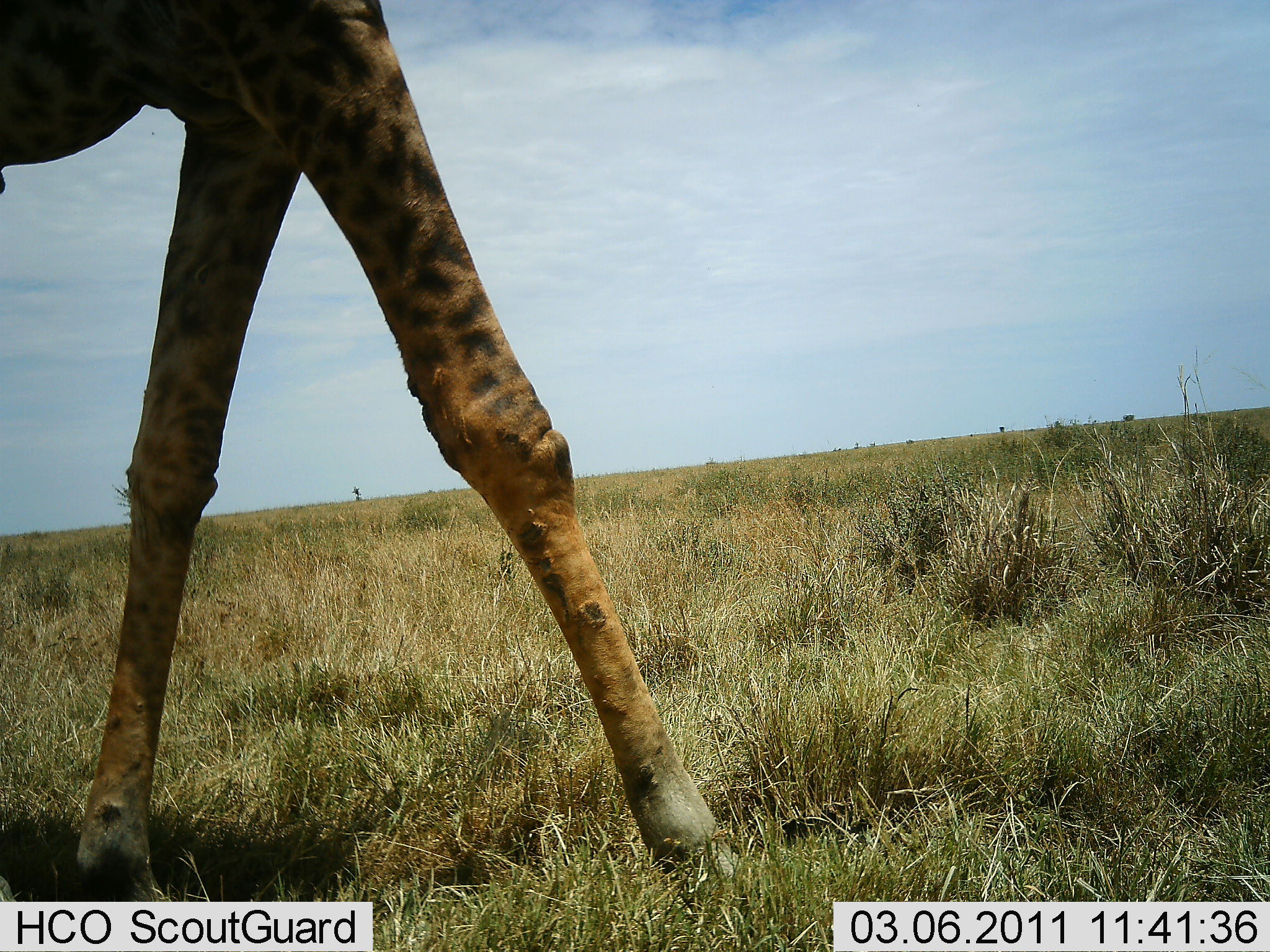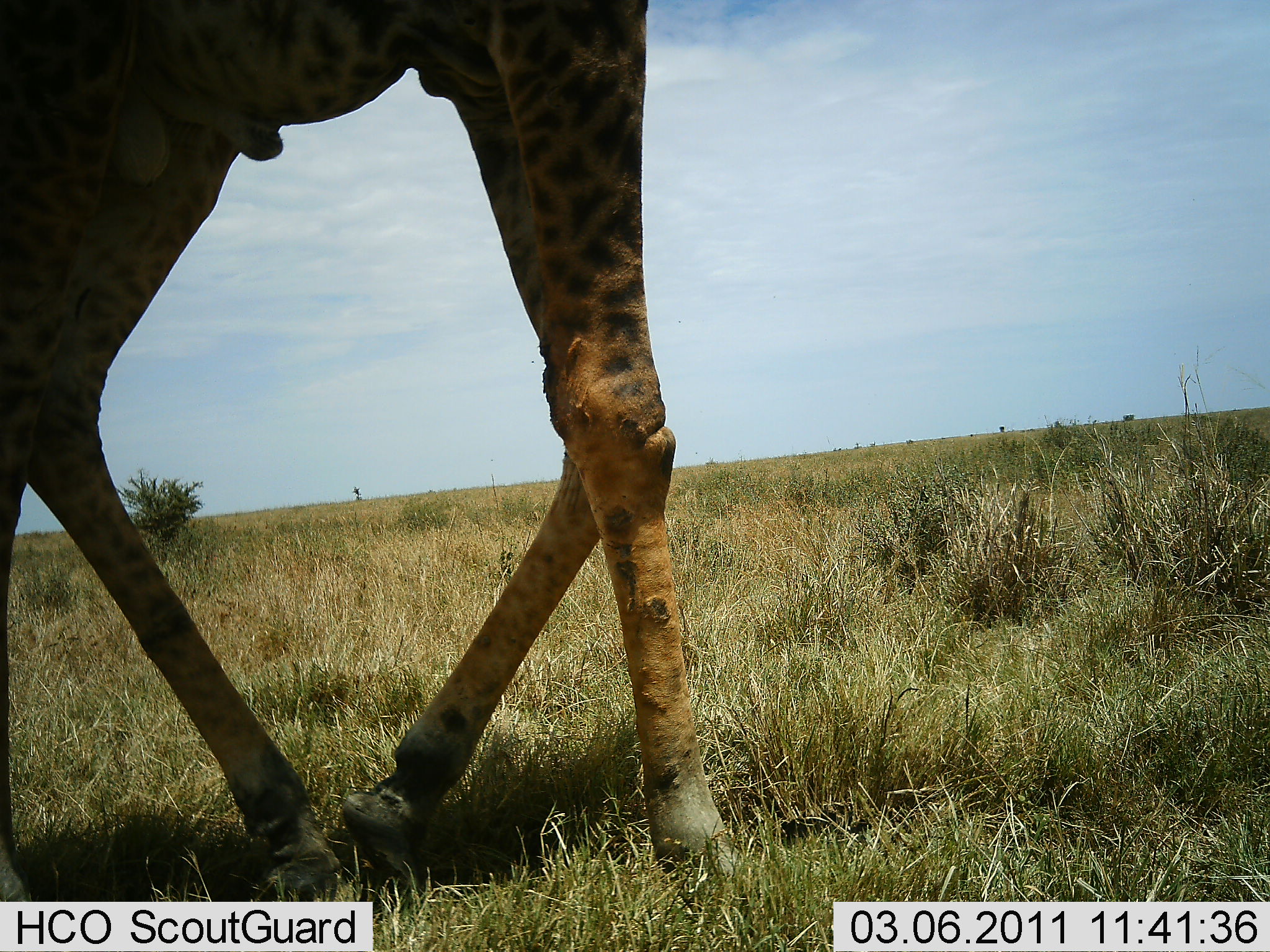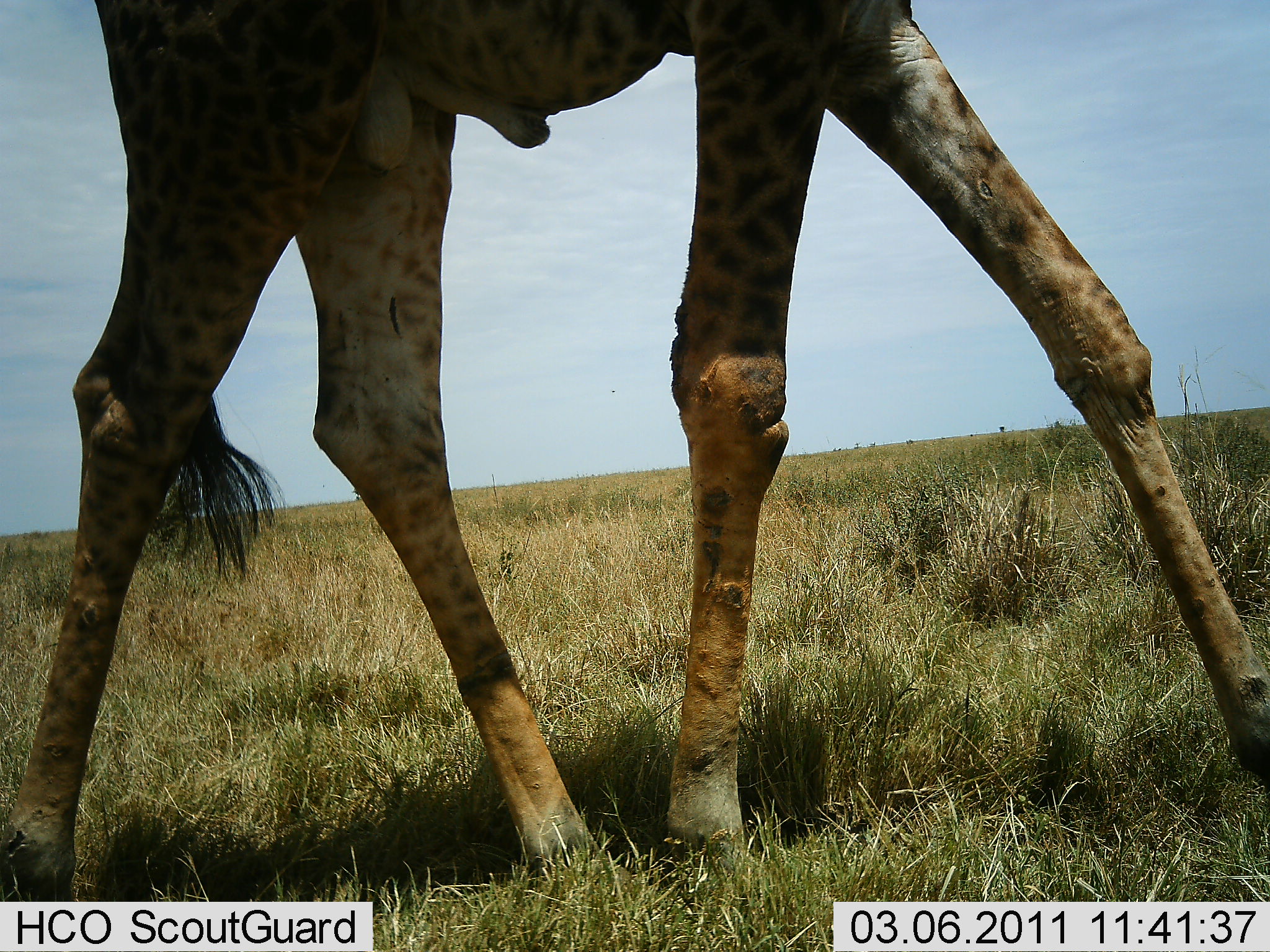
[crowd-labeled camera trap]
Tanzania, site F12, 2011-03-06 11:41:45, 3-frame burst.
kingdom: Animalia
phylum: Chordata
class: Mammalia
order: Artiodactyla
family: Giraffidae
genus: Giraffa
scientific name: Giraffa camelopardalis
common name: giraffe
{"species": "giraffe (Giraffa camelopardalis)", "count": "1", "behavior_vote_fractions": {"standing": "9%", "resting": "0%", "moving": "91%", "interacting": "0%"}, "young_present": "0%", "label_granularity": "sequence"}